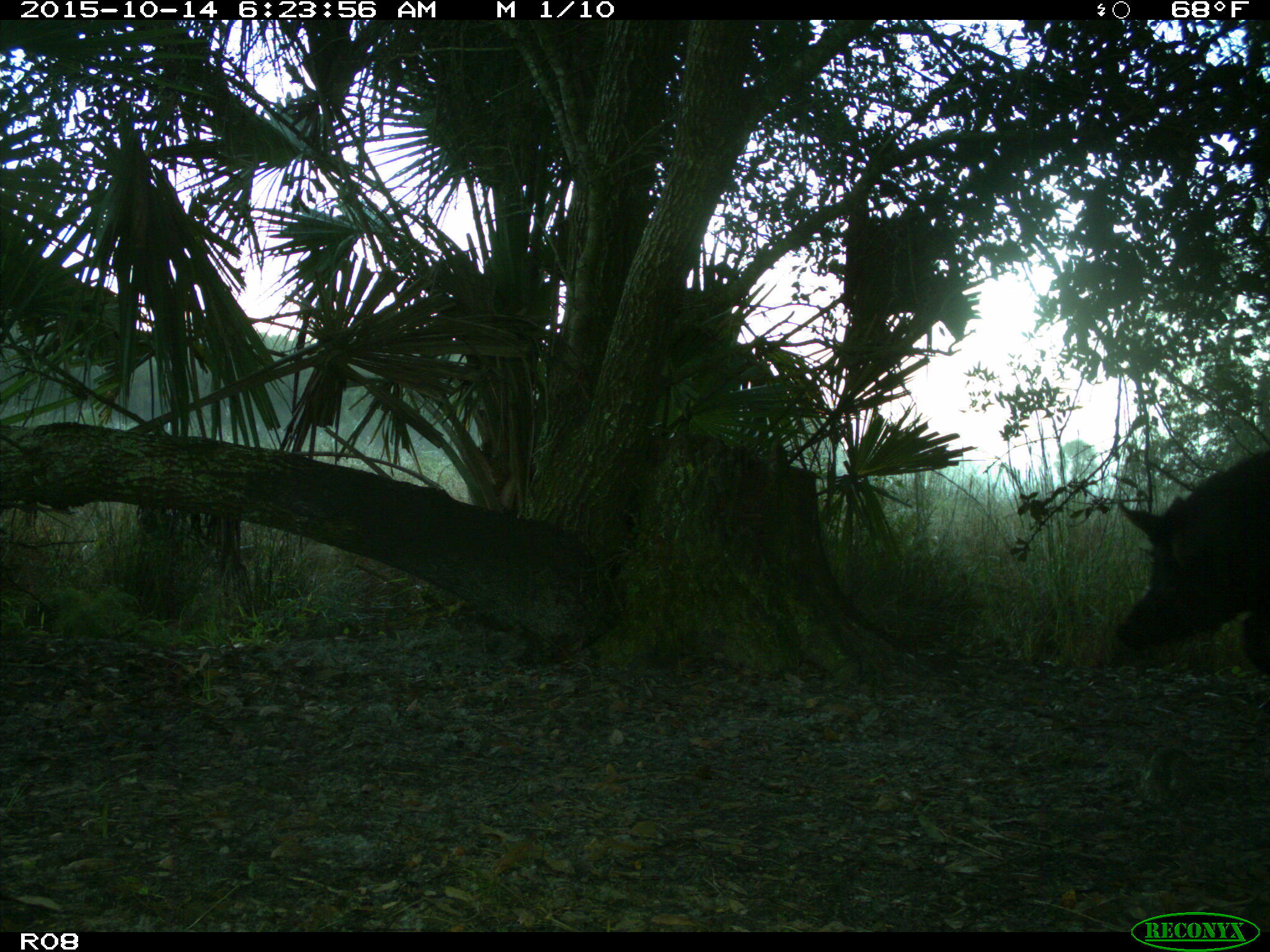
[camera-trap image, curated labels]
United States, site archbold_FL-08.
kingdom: Animalia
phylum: Chordata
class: Mammalia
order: Artiodactyla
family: Suidae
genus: Sus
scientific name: Sus scrofa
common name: wild boar